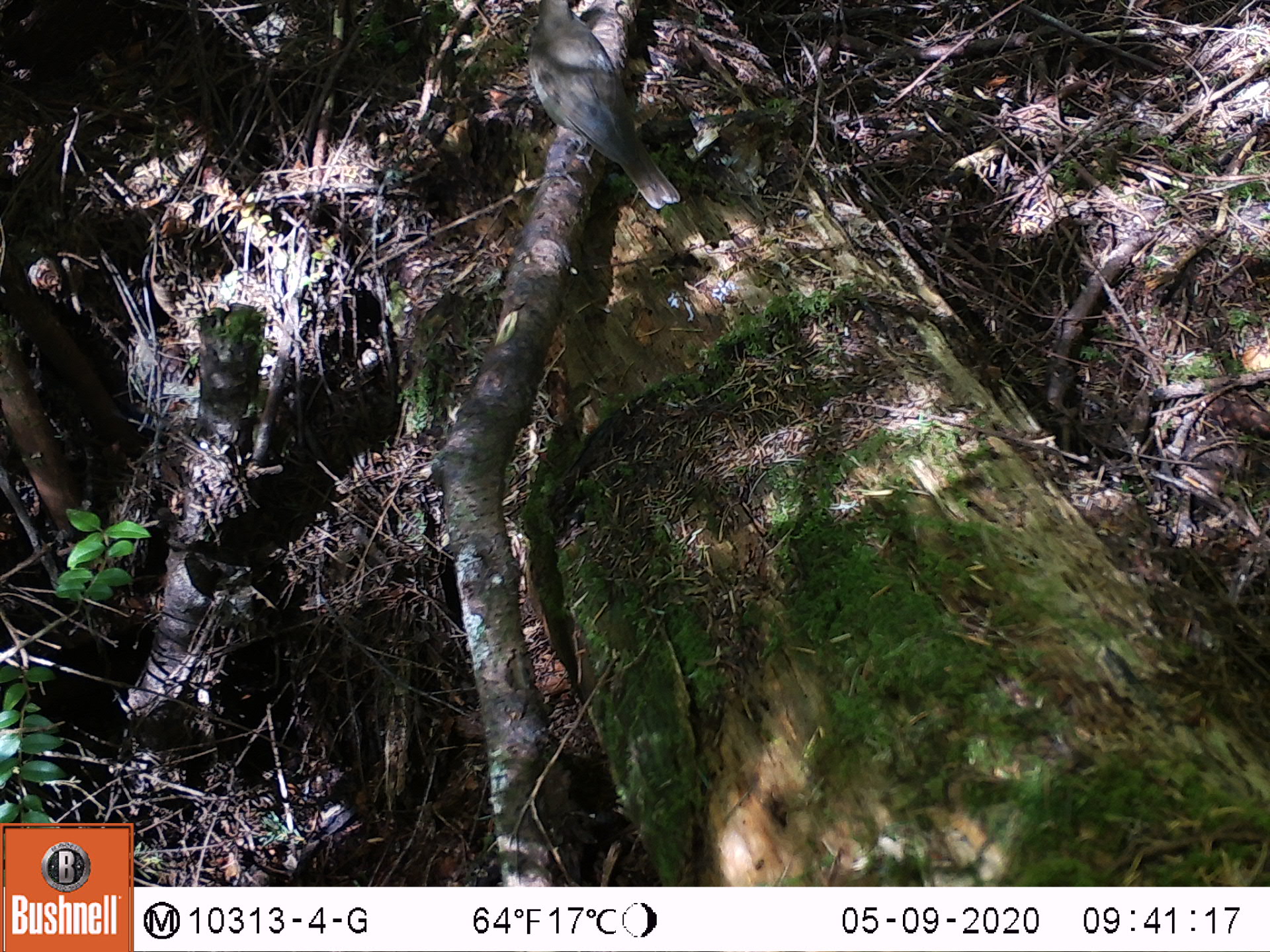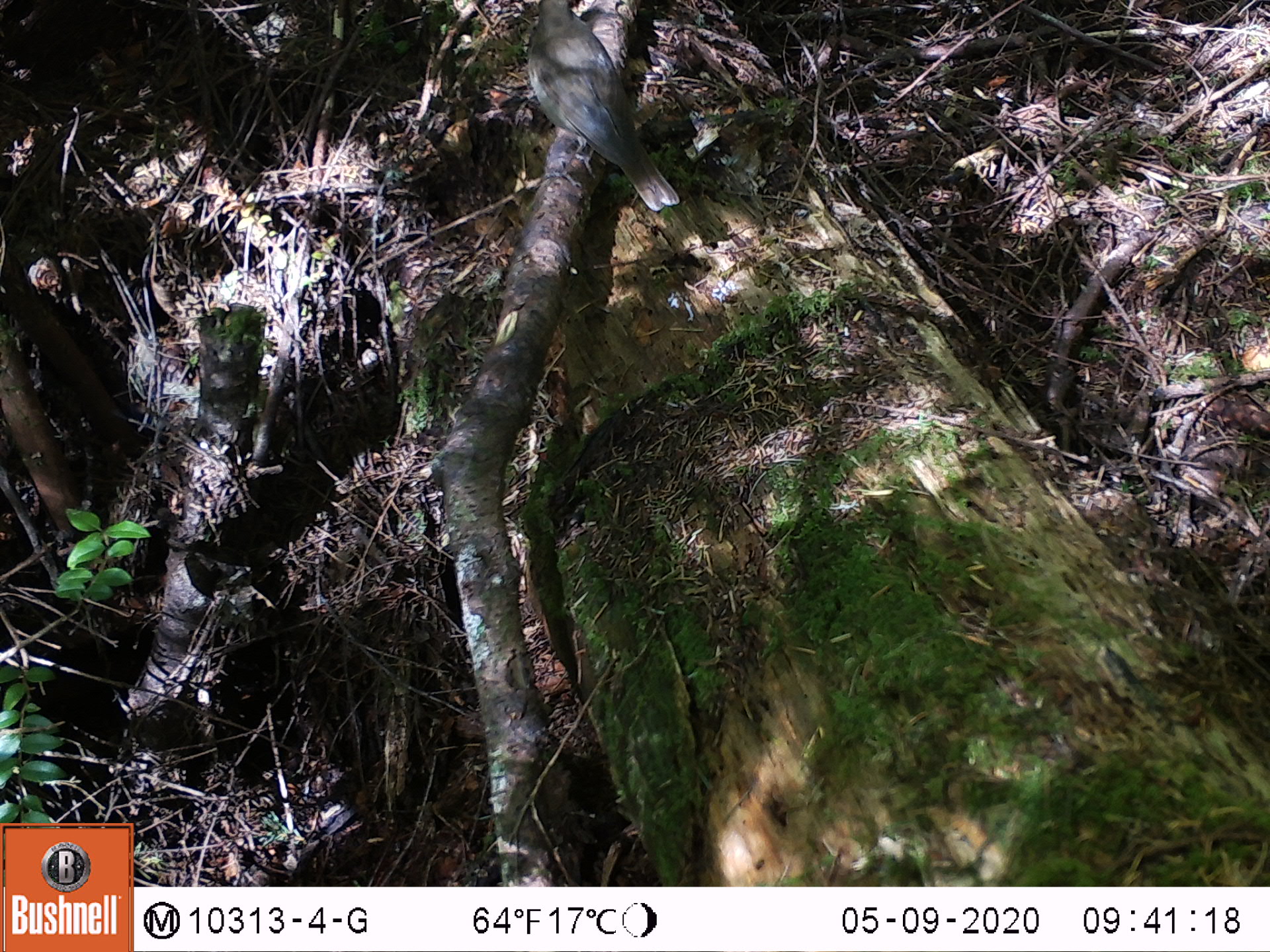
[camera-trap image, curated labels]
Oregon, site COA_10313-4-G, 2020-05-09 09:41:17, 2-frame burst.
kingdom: Animalia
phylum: Chordata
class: Aves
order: Passeriformes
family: Turdidae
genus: Catharus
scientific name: Catharus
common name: brown thrushes and nightingale-thrushes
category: catharus species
Catharus species (brown thrushes and nightingale-thrushes) (Catharus).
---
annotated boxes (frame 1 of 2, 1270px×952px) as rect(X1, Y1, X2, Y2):
catharus species: rect(513, 1, 694, 220)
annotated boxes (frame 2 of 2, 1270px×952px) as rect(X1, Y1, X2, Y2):
catharus species: rect(521, 0, 699, 217)